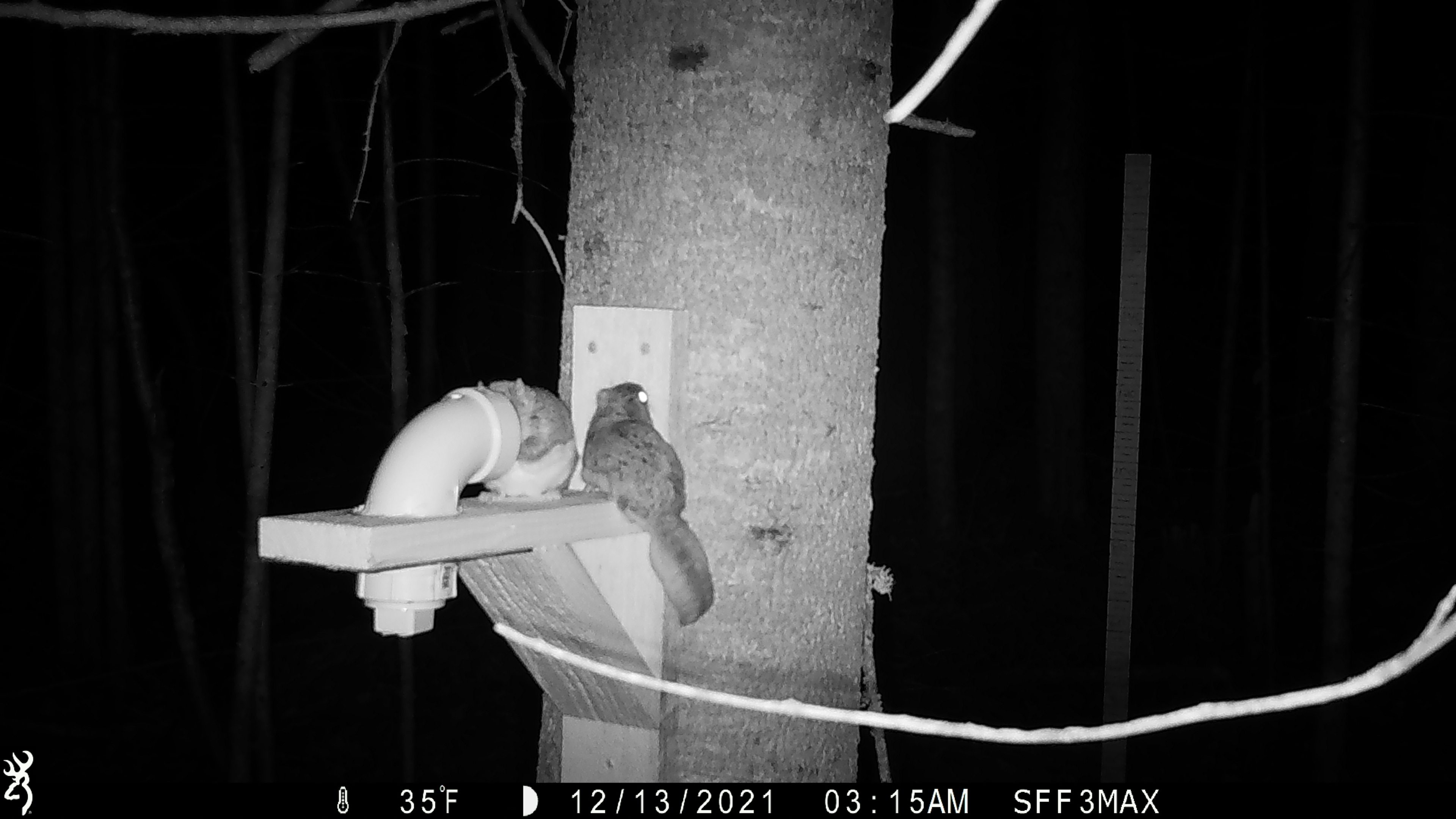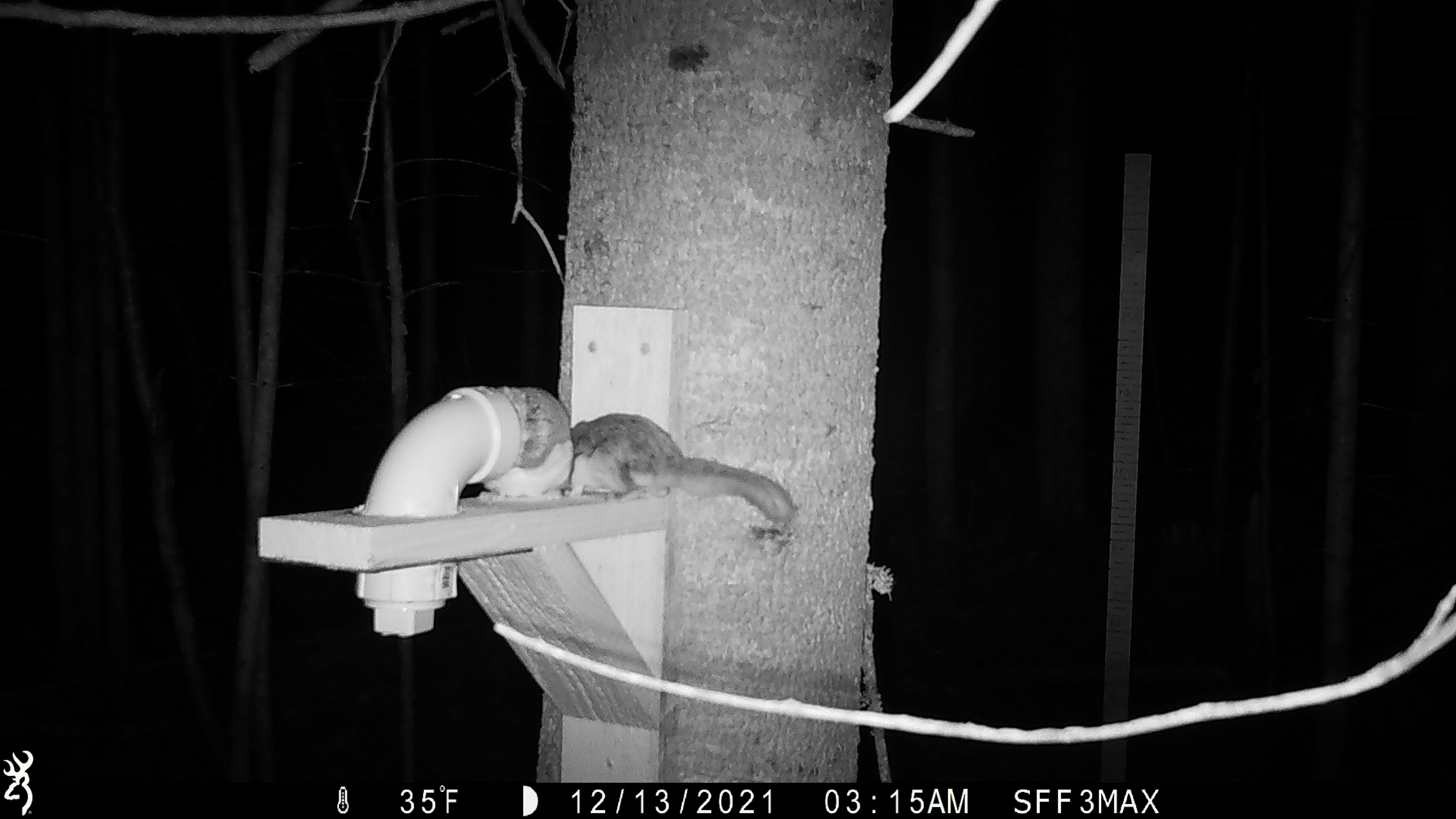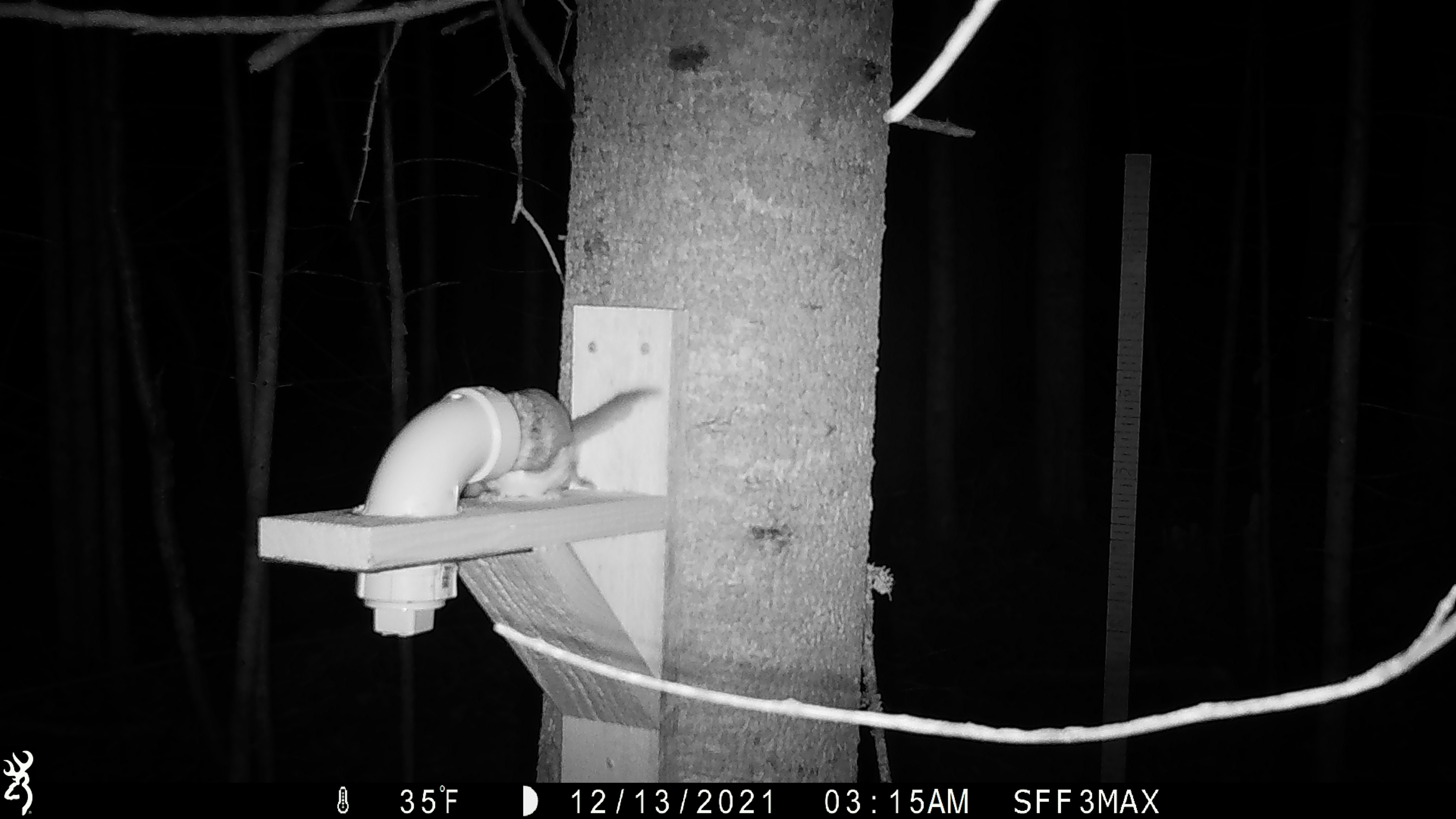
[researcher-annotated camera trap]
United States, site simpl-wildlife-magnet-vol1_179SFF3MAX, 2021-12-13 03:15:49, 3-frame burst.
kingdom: Animalia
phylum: Chordata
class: Mammalia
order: Rodentia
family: Sciuridae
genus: Glaucomys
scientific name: Glaucomys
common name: flying squirrel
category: flying squirrel sp.